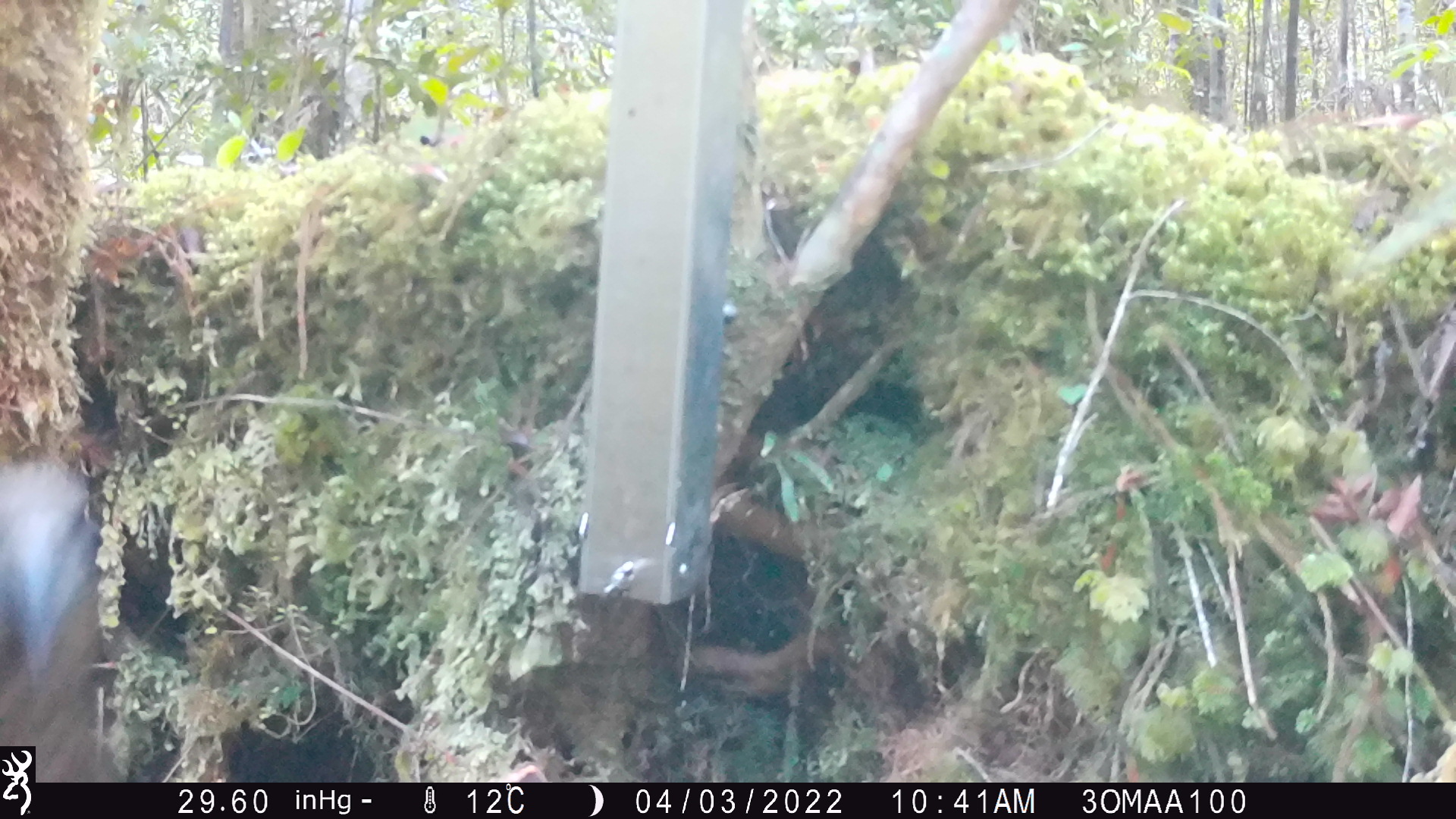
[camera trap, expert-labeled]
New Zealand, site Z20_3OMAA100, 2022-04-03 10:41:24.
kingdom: Animalia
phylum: Chordata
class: Aves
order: Psittaciformes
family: Strigopidae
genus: Nestor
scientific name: Nestor notabilis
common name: kea